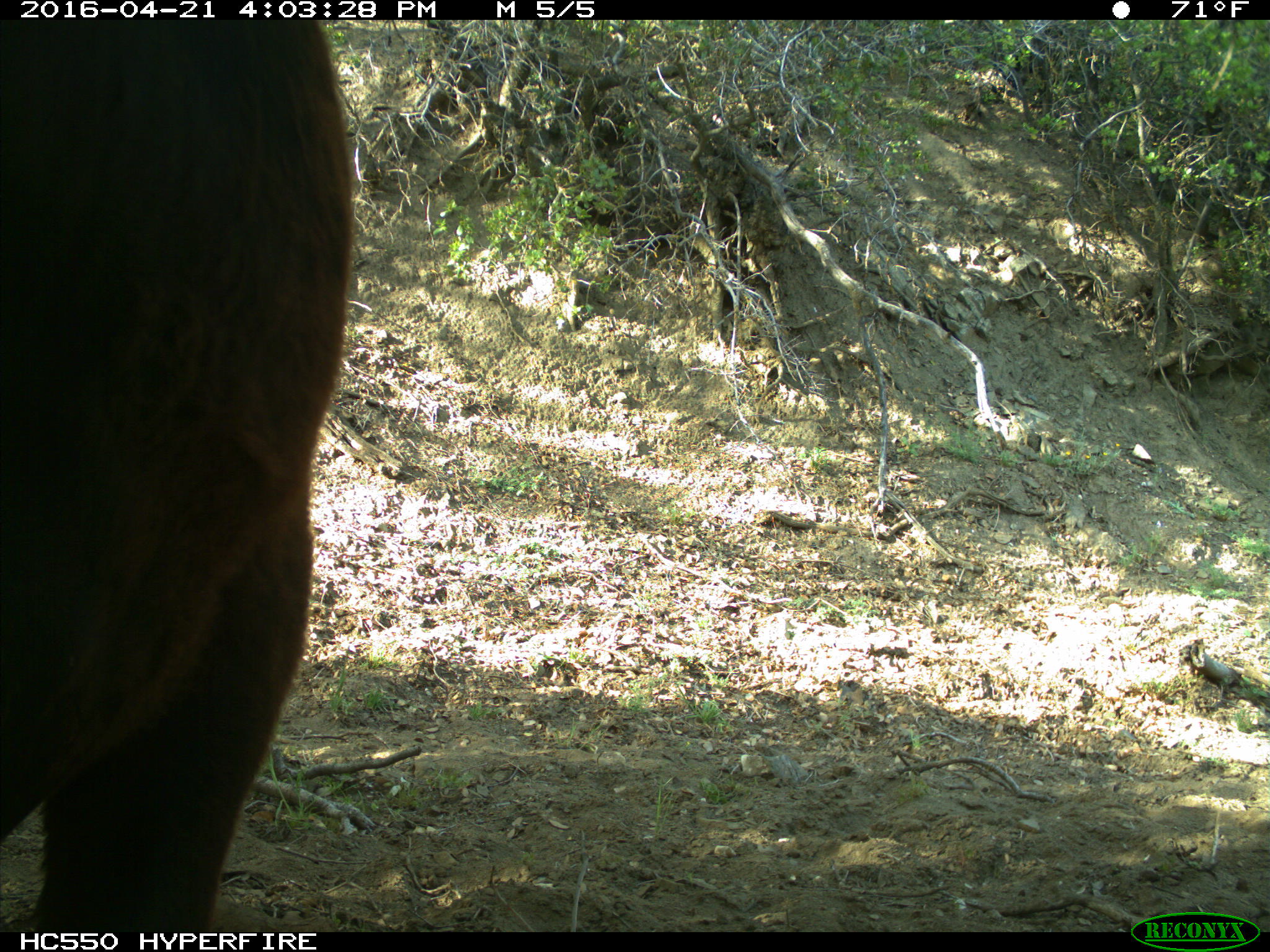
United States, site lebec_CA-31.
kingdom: Animalia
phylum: Chordata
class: Mammalia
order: Artiodactyla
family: Bovidae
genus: Bos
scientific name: Bos taurus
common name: domestic cow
Bos taurus (domestic cow).